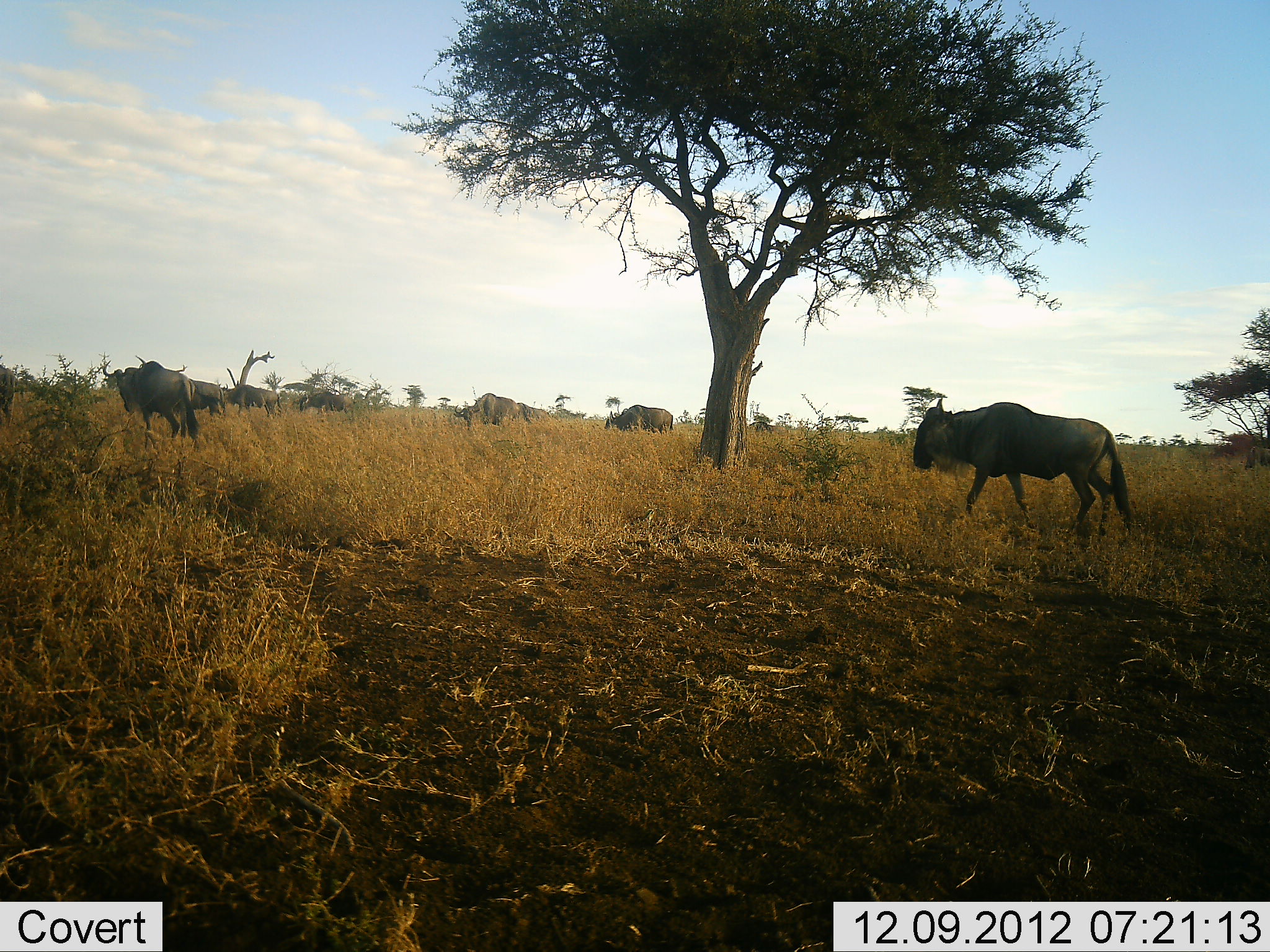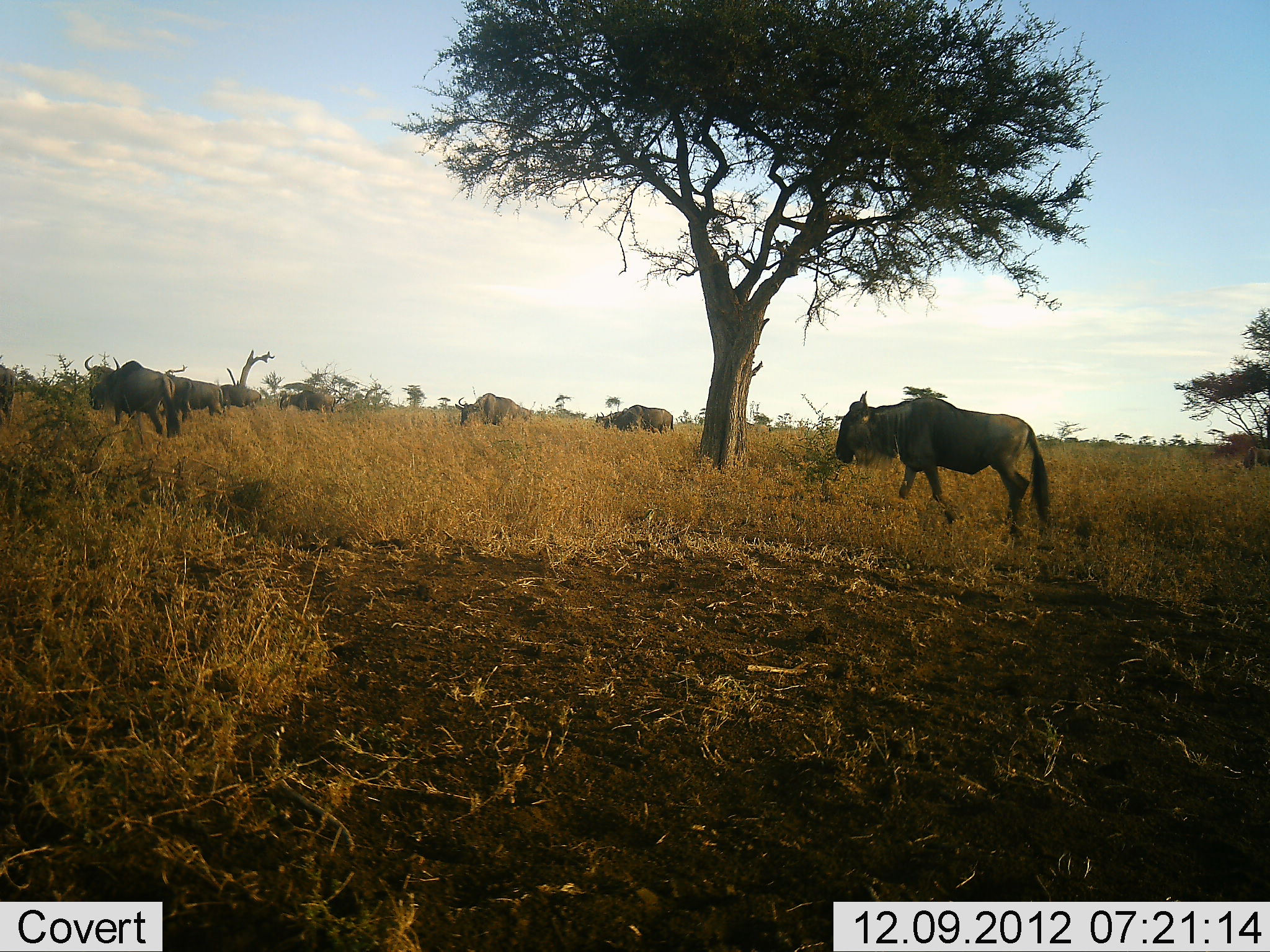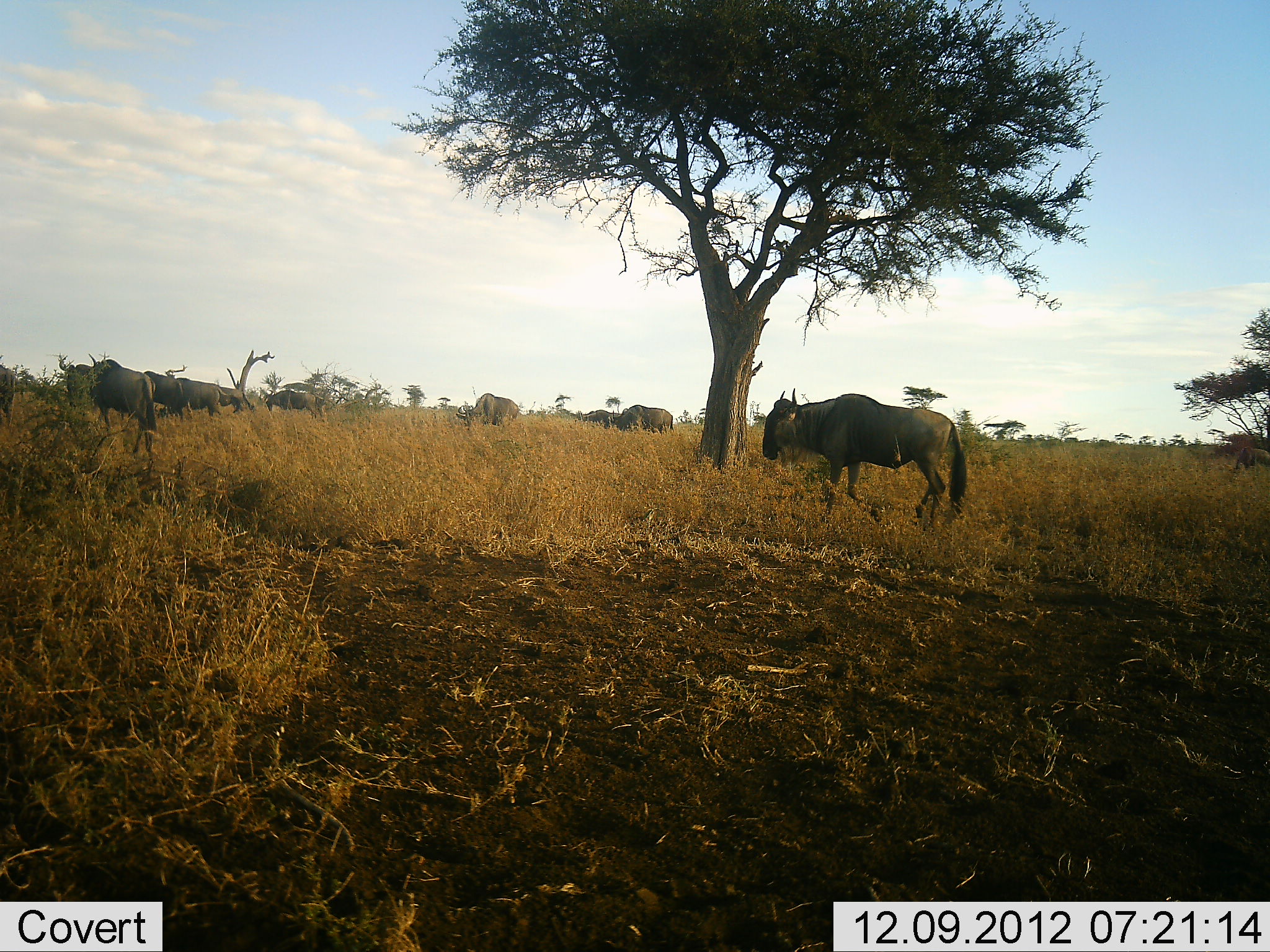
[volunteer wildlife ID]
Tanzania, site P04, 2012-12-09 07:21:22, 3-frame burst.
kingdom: Animalia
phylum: Chordata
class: Mammalia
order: Artiodactyla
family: Bovidae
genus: Connochaetes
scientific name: Connochaetes taurinus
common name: blue wildebeest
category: wildebeest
Wildebeest (blue wildebeest) (Connochaetes taurinus), count 9. Behavior (volunteer vote fractions): standing 40%, resting 0%, moving 100%, interacting 0%. Young present (vote fraction): 0%. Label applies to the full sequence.